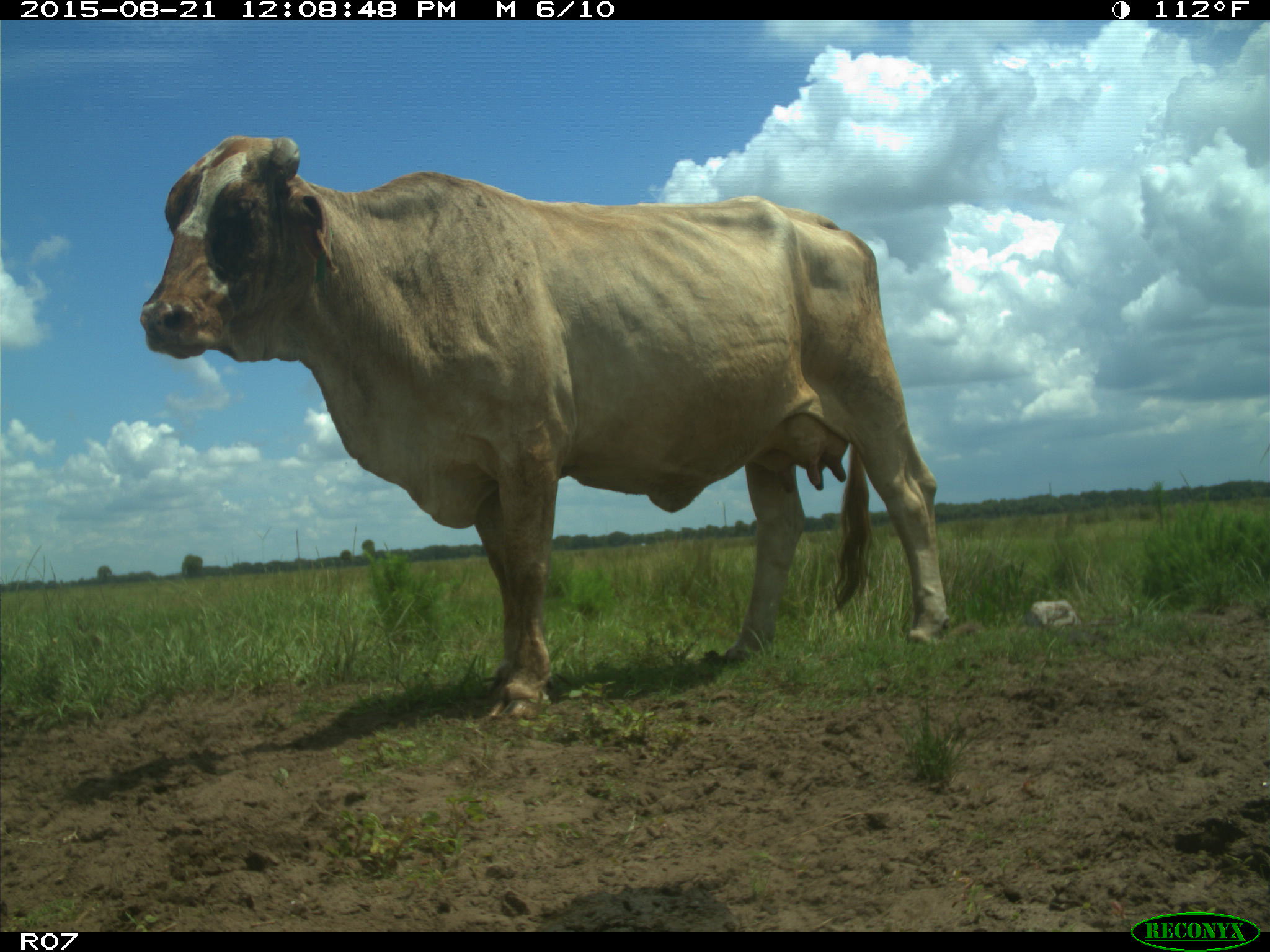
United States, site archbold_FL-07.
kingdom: Animalia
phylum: Chordata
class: Mammalia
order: Artiodactyla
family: Bovidae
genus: Bos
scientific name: Bos taurus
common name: domestic cow